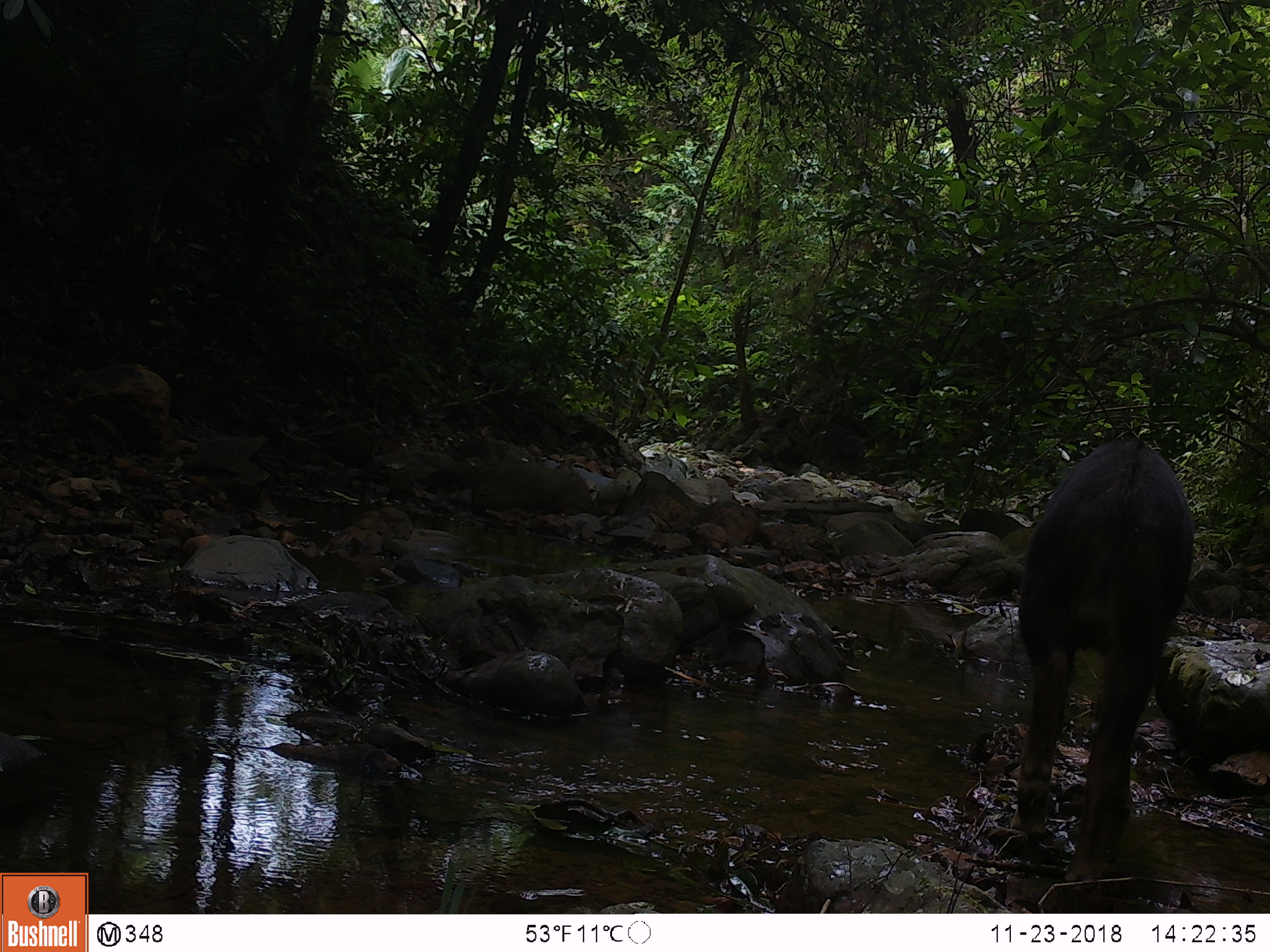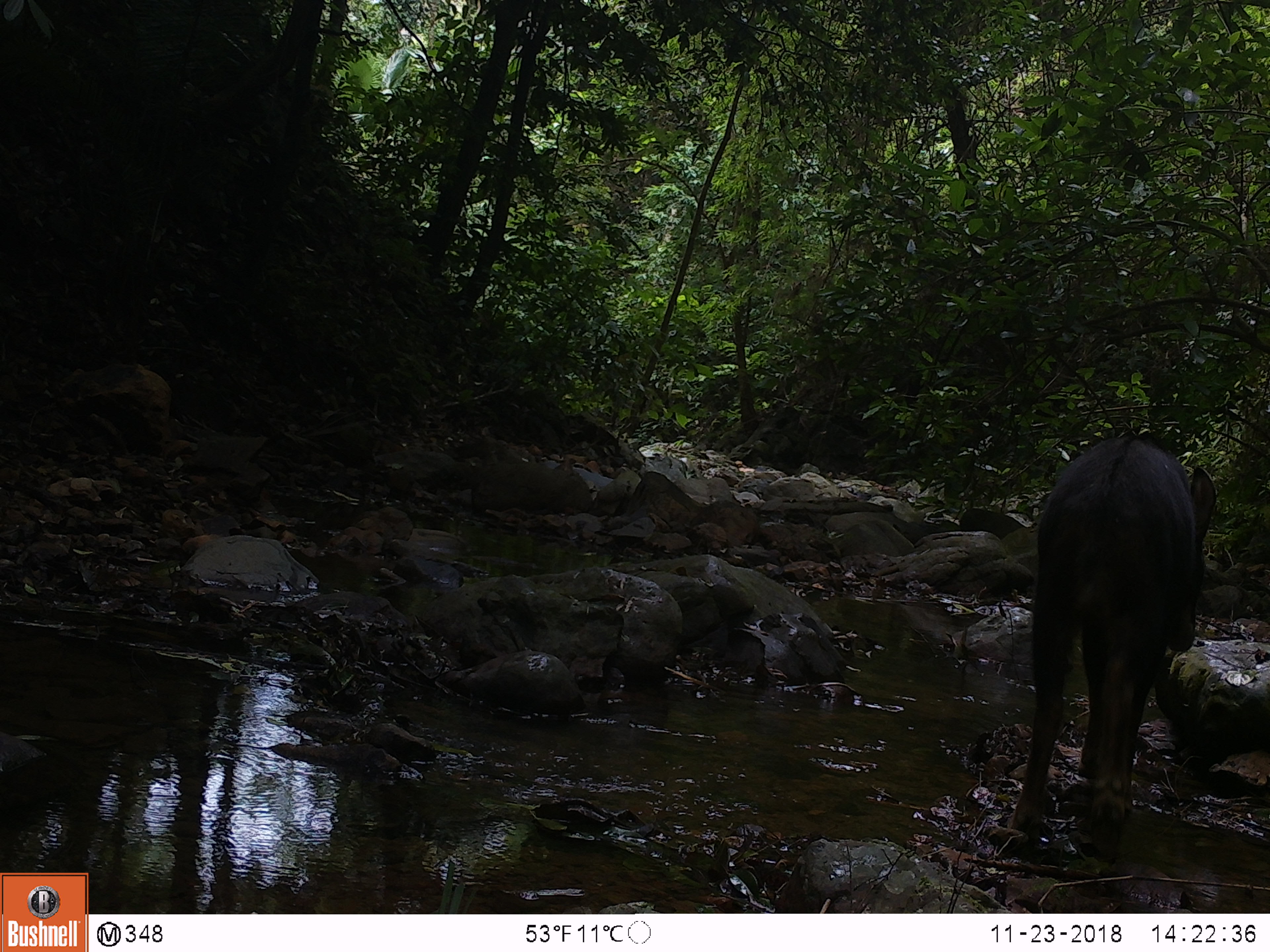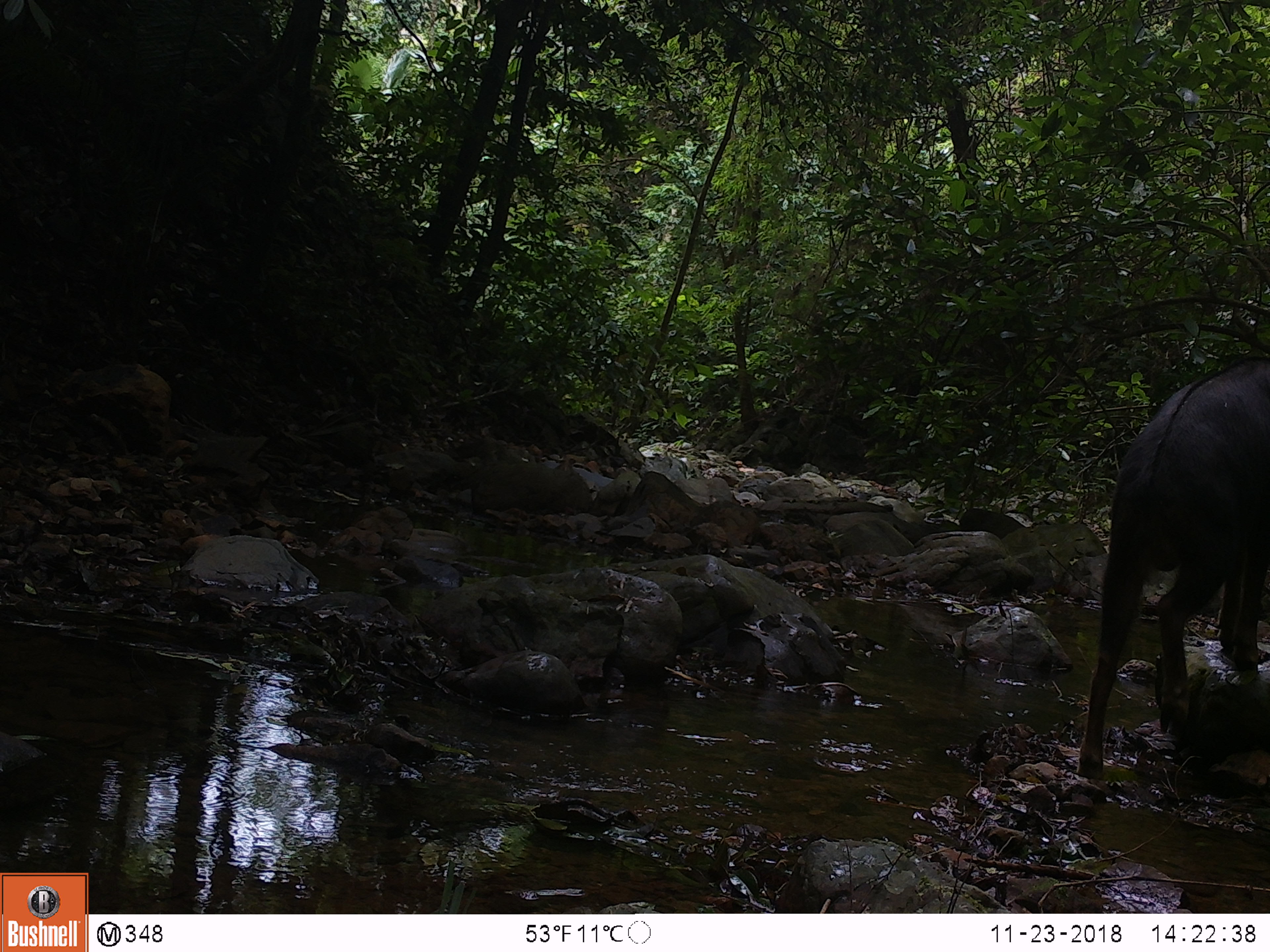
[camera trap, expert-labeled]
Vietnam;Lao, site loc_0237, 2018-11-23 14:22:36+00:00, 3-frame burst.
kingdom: Animalia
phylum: Chordata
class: Mammalia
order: Artiodactyla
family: Bovidae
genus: Capricornis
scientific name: Capricornis sumatraensis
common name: chinese serow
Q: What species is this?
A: Chinese serow (Capricornis sumatraensis).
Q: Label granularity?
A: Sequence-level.